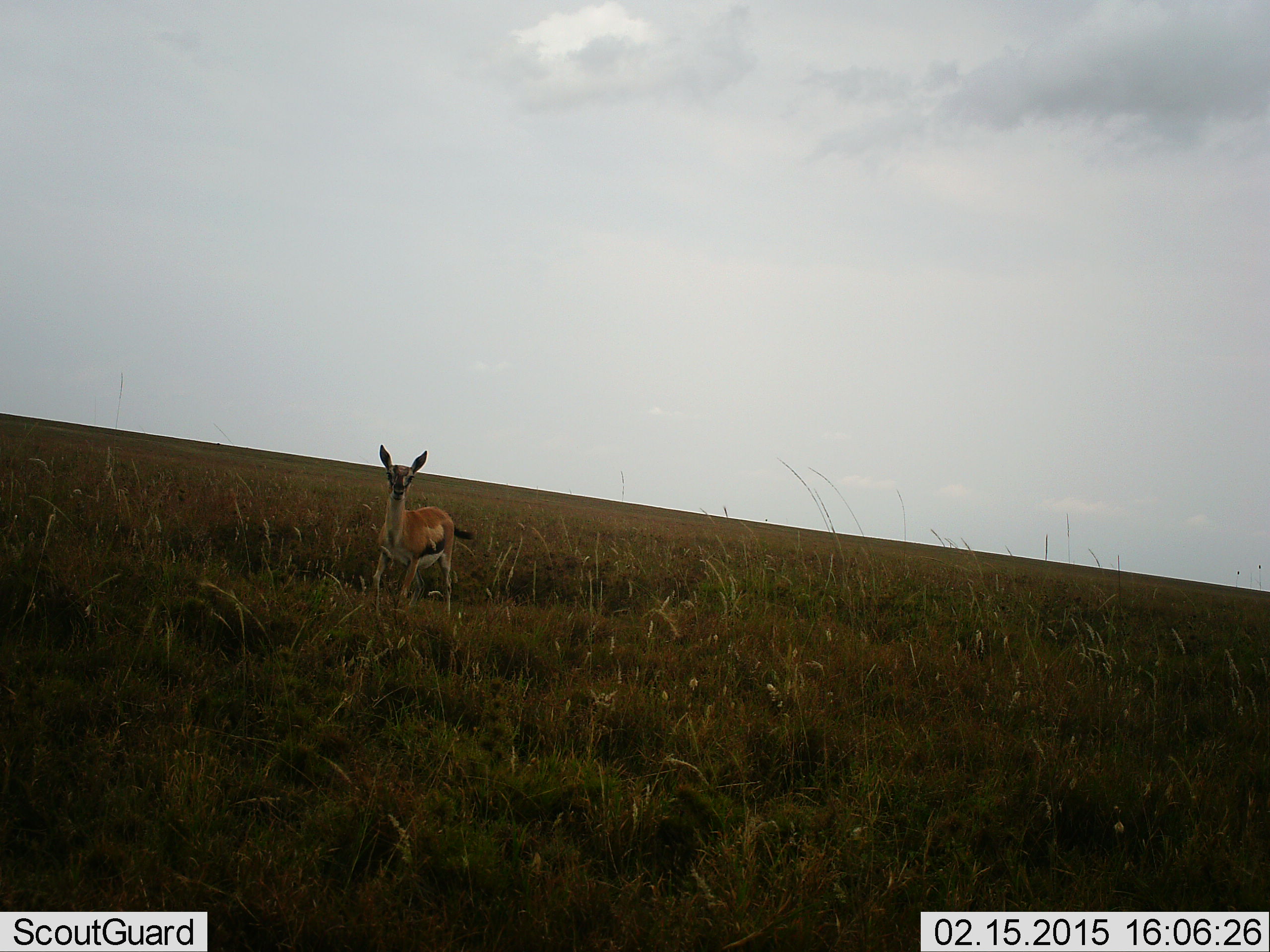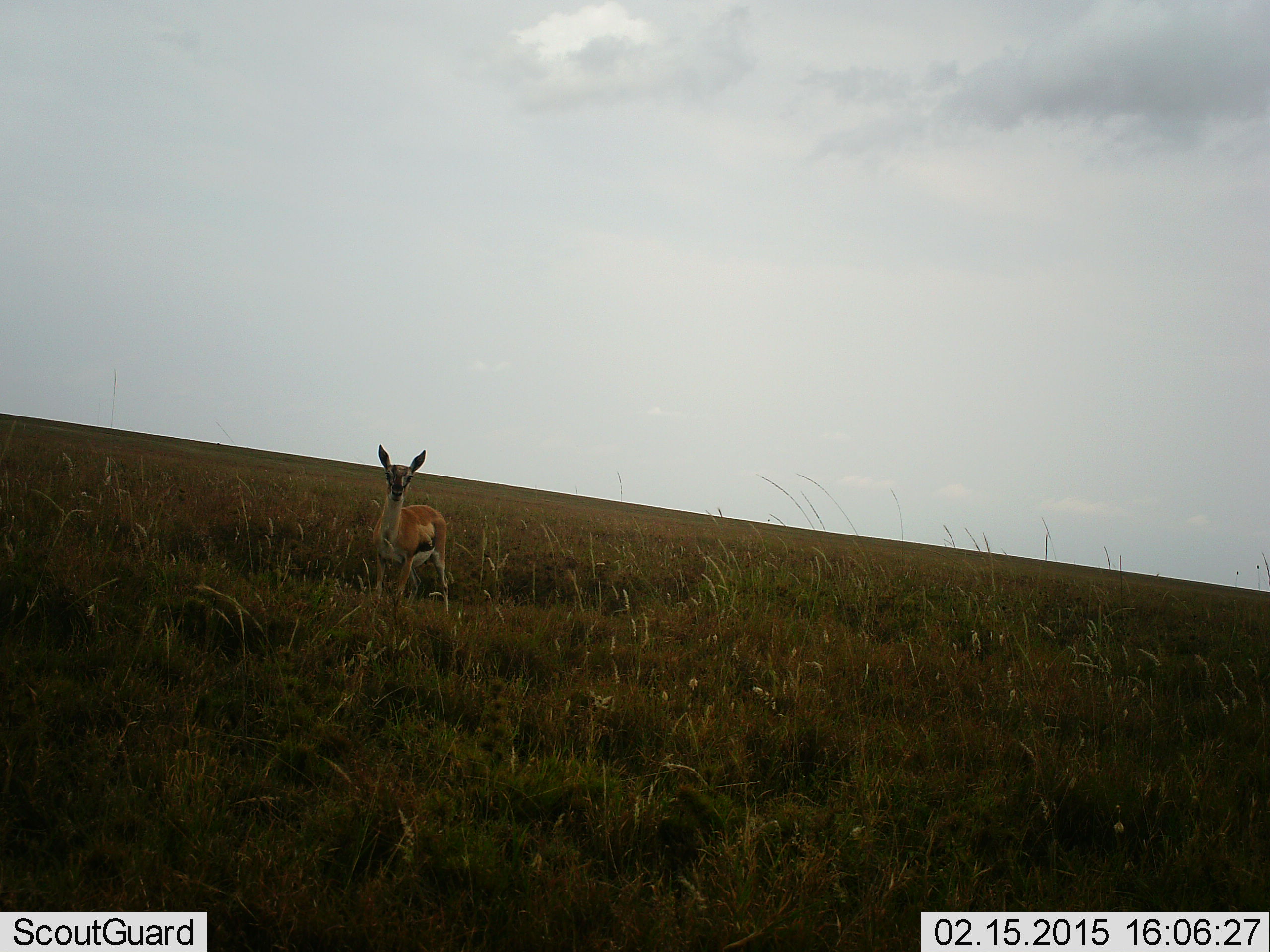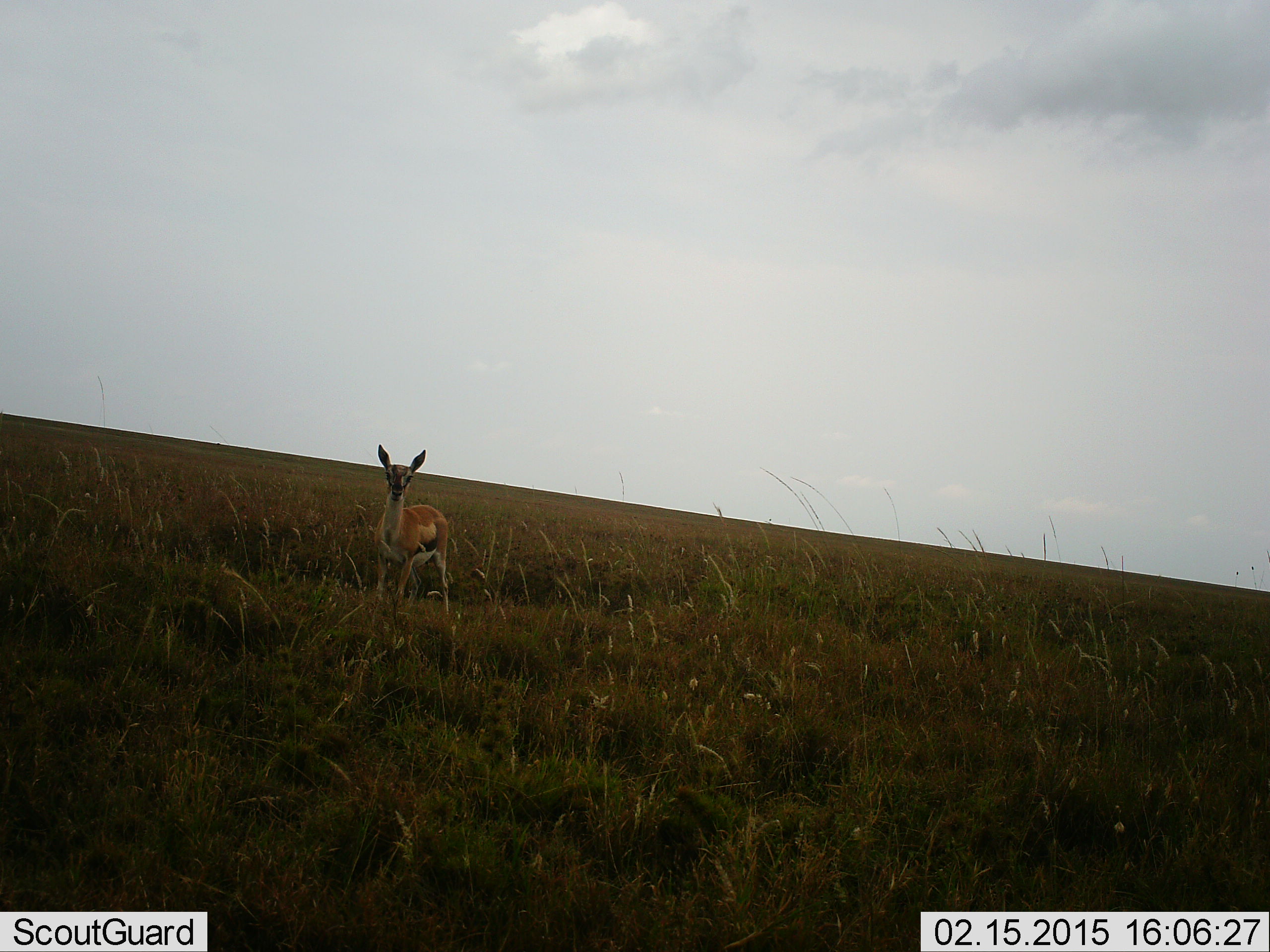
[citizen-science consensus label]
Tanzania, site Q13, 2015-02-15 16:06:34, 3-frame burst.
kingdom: Animalia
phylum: Chordata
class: Mammalia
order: Artiodactyla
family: Bovidae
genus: Eudorcas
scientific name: Eudorcas thomsonii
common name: thomson's gazelle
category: gazellethomsons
Gazellethomsons (thomson's gazelle) (Eudorcas thomsonii), count 1. Behavior (volunteer vote fractions): standing 90%, resting 0%, moving 10%, interacting 0%. Young present (vote fraction): 0%. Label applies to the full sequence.